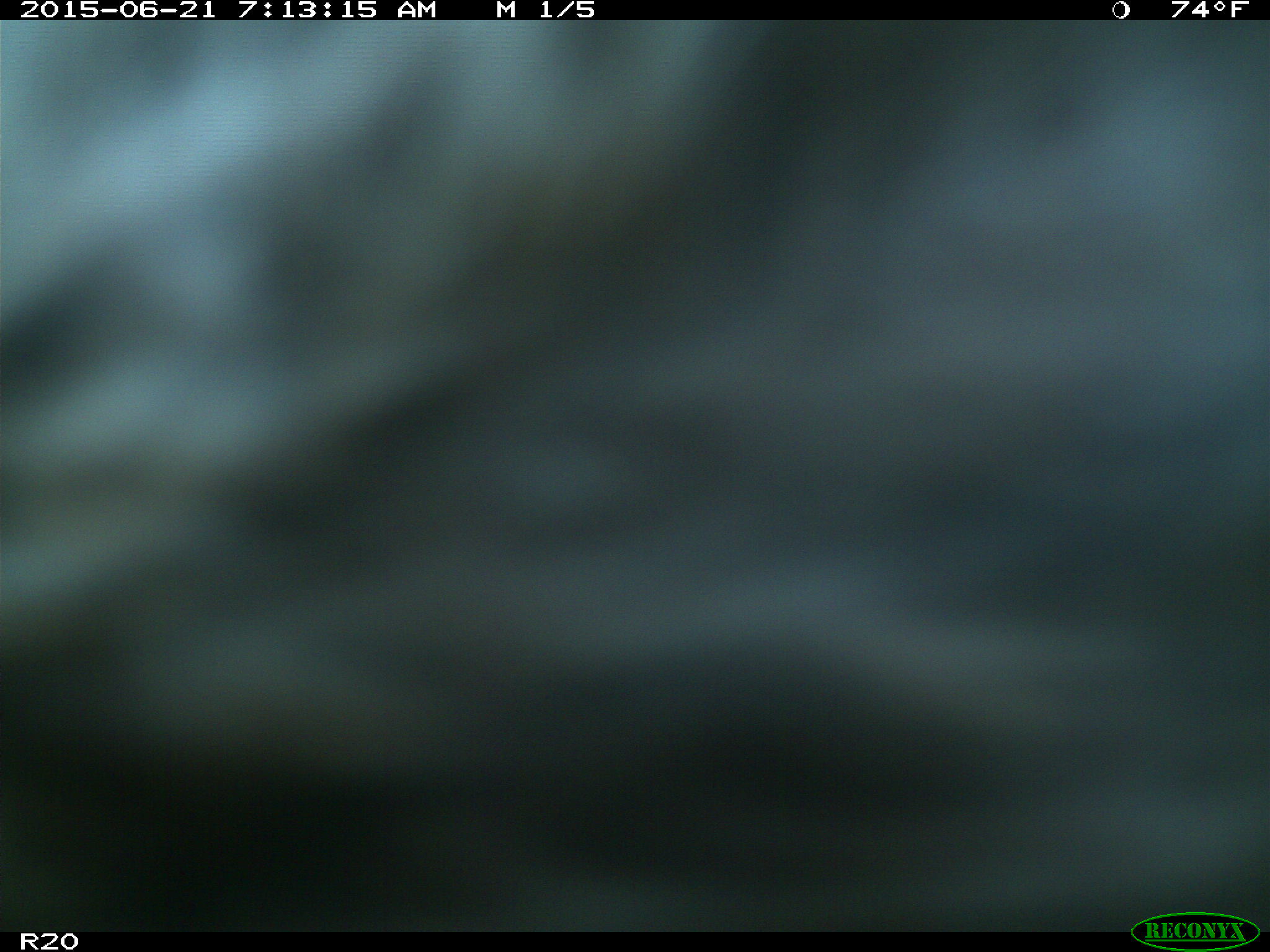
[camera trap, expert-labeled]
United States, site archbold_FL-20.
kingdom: Animalia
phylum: Chordata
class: Mammalia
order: Artiodactyla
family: Bovidae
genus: Bos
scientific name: Bos taurus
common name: domestic cow